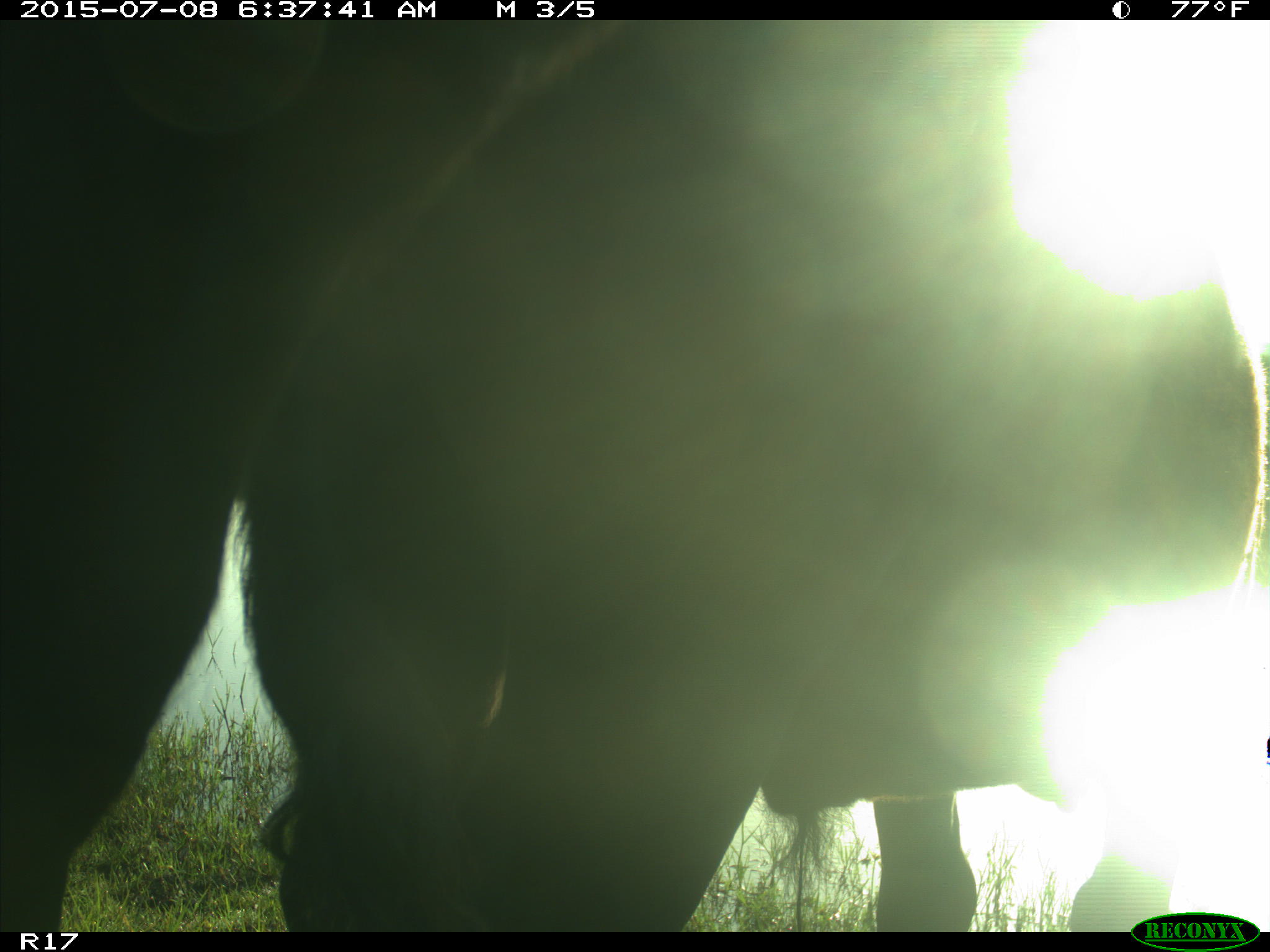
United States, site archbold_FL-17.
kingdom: Animalia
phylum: Chordata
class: Mammalia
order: Artiodactyla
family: Bovidae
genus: Bos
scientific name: Bos taurus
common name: domestic cow